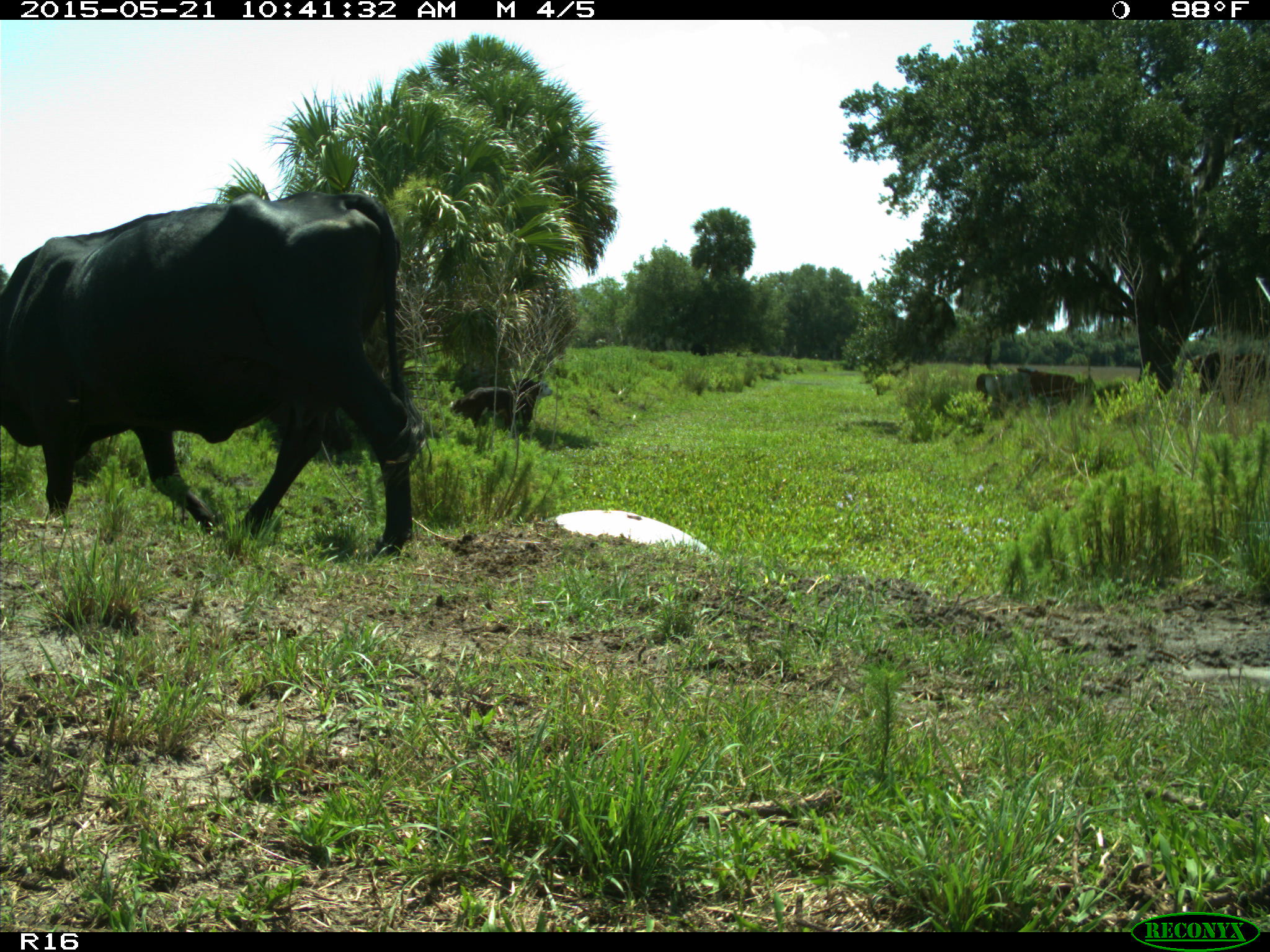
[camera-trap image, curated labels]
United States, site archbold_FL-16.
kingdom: Animalia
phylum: Chordata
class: Mammalia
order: Artiodactyla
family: Bovidae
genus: Bos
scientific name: Bos taurus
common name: domestic cow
Bos taurus (domestic cow).